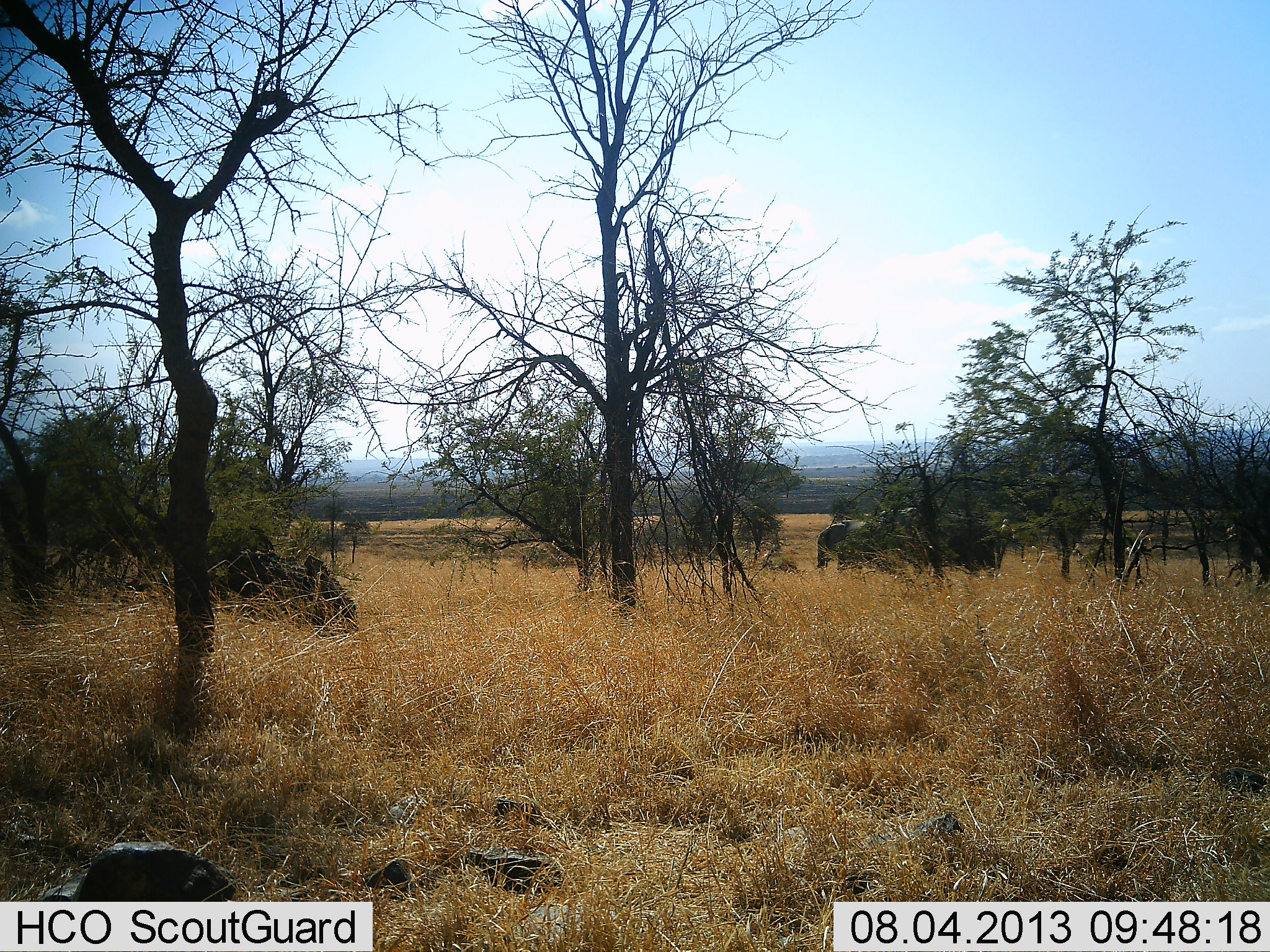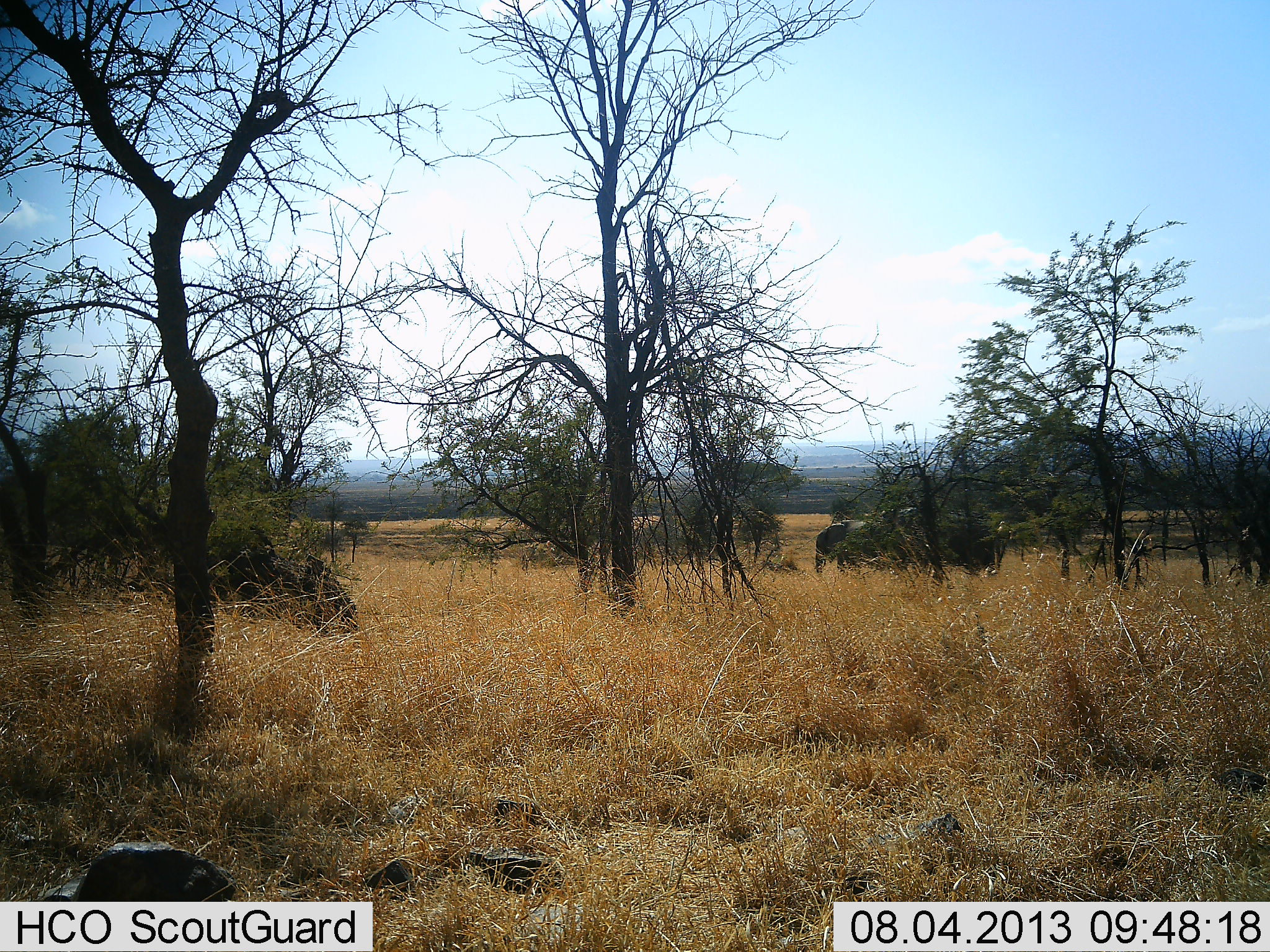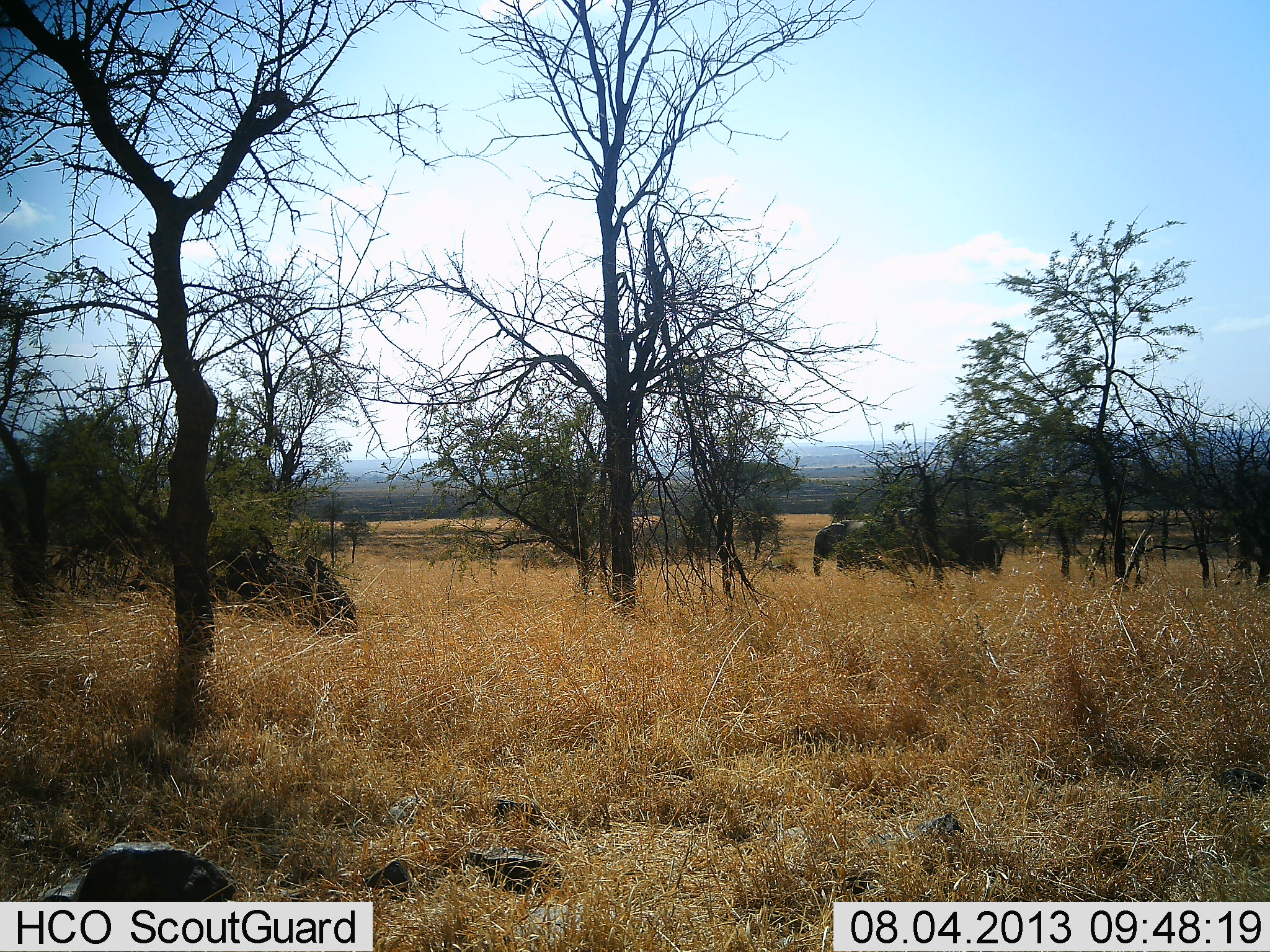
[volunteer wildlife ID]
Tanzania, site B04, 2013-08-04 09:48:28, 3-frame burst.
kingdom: Animalia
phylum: Chordata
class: Mammalia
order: Proboscidea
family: Elephantidae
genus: Loxodonta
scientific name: Loxodonta africana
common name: african bush elephant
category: elephant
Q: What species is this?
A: Elephant (african bush elephant) (Loxodonta africana).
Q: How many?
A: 2.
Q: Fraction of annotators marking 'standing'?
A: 94%.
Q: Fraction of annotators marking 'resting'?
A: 0%.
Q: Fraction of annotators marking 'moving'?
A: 6%.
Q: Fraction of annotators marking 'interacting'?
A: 0%.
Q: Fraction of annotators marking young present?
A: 0%.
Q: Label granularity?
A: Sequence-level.